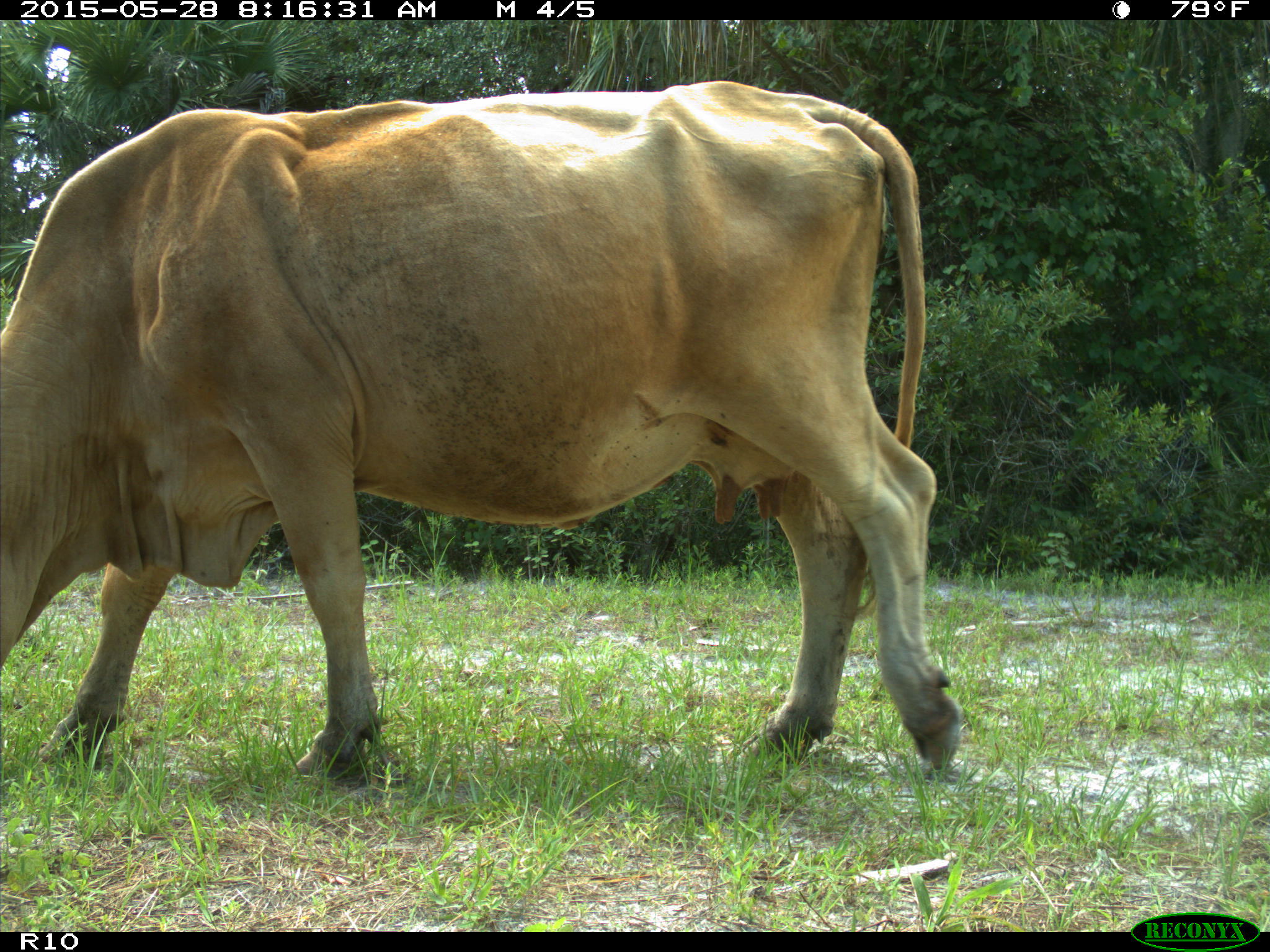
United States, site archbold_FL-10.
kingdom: Animalia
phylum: Chordata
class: Mammalia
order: Artiodactyla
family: Bovidae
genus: Bos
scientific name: Bos taurus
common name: domestic cow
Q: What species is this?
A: Bos taurus (domestic cow).